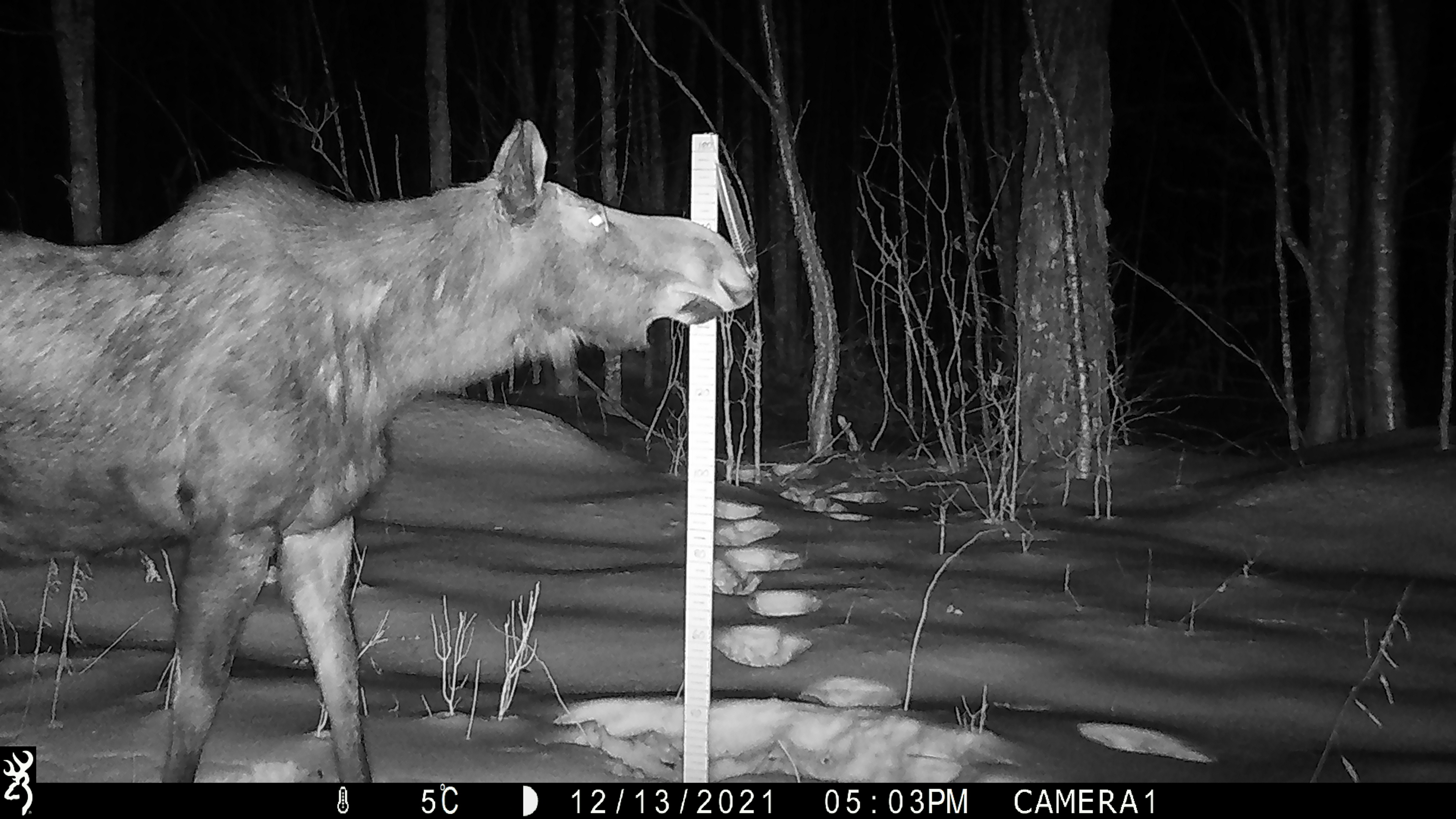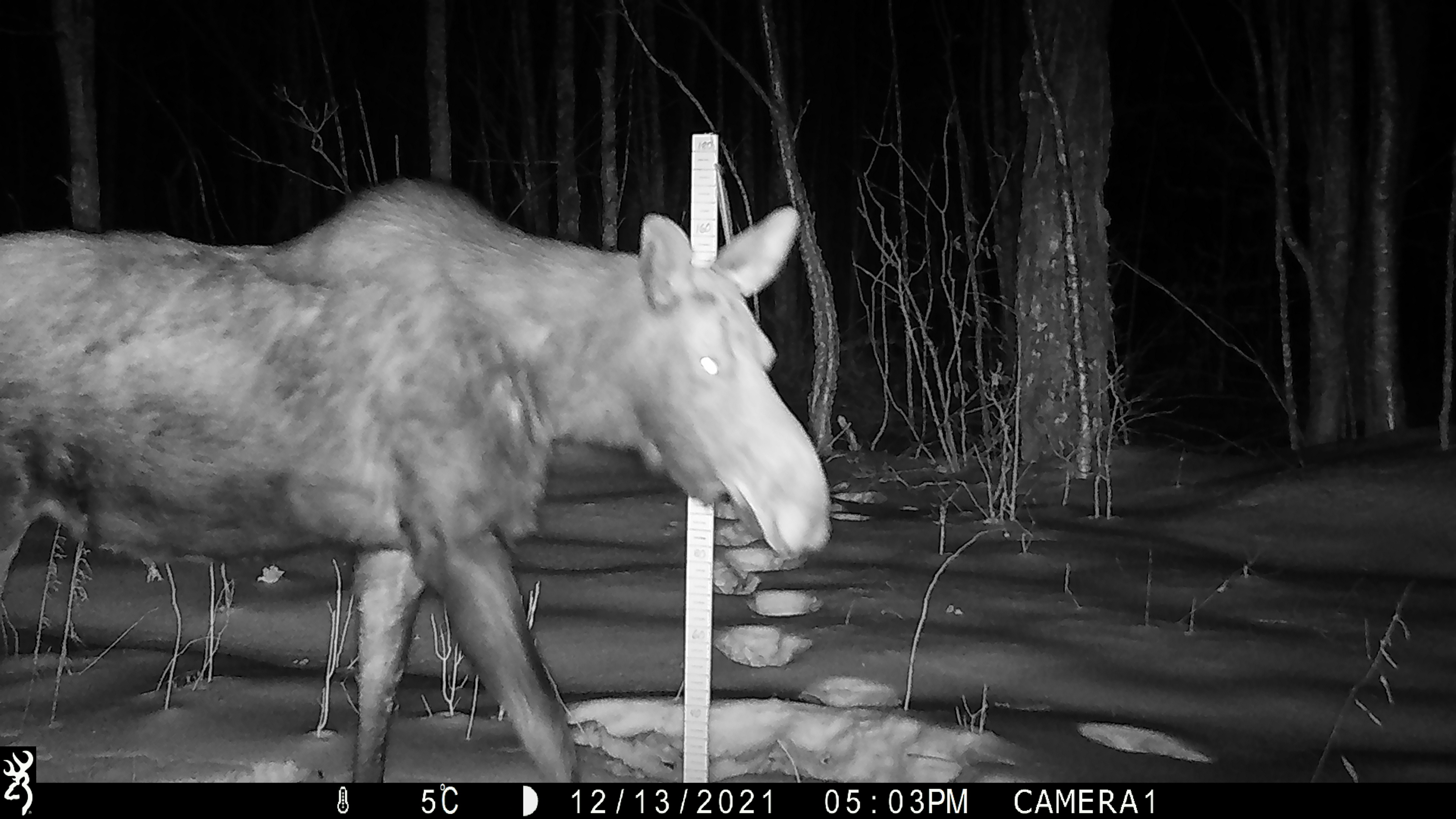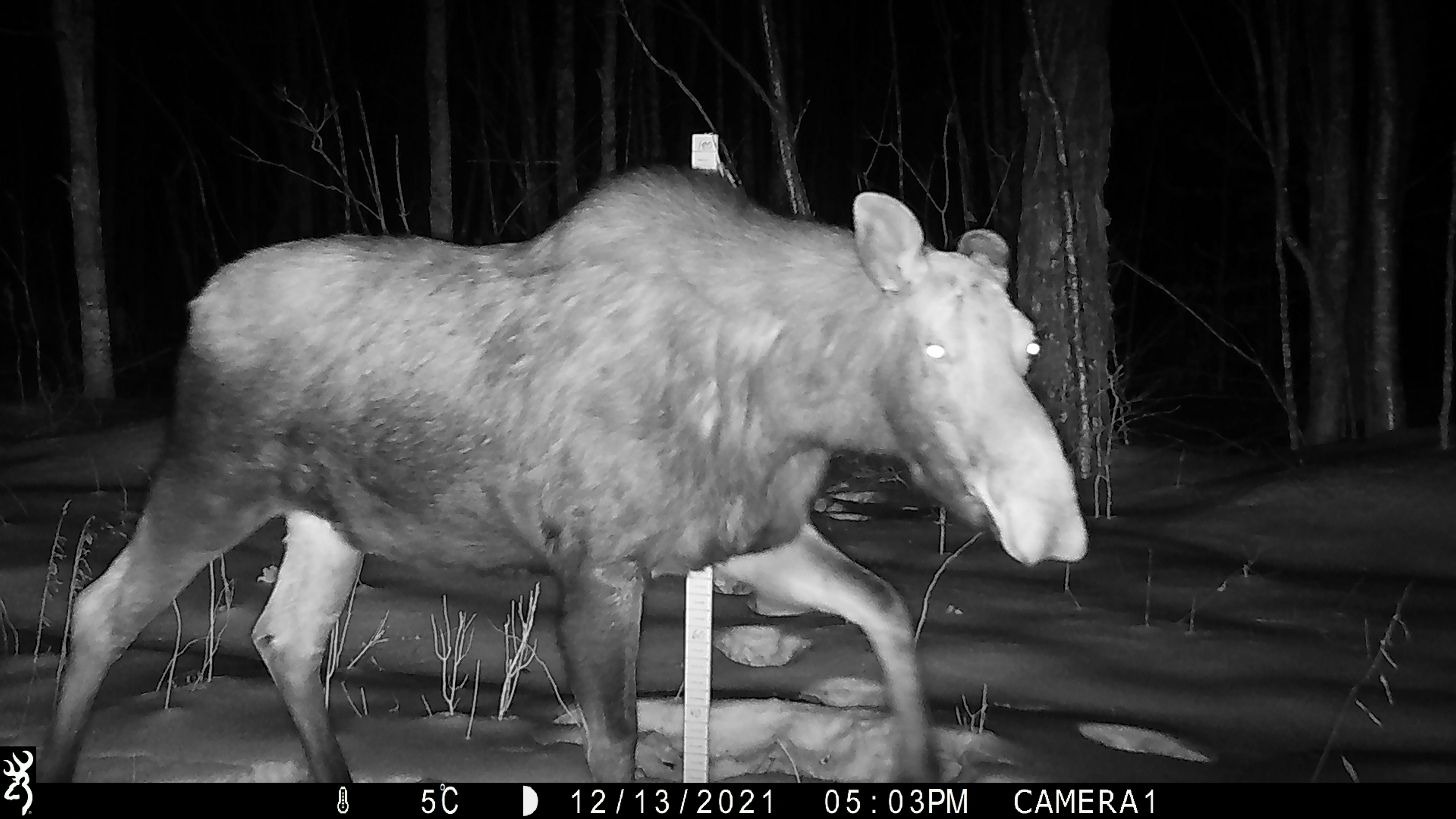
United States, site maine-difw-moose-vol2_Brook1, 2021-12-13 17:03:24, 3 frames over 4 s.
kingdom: Animalia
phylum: Chordata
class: Mammalia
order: Artiodactyla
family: Cervidae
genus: Alces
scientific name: Alces alces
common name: moose